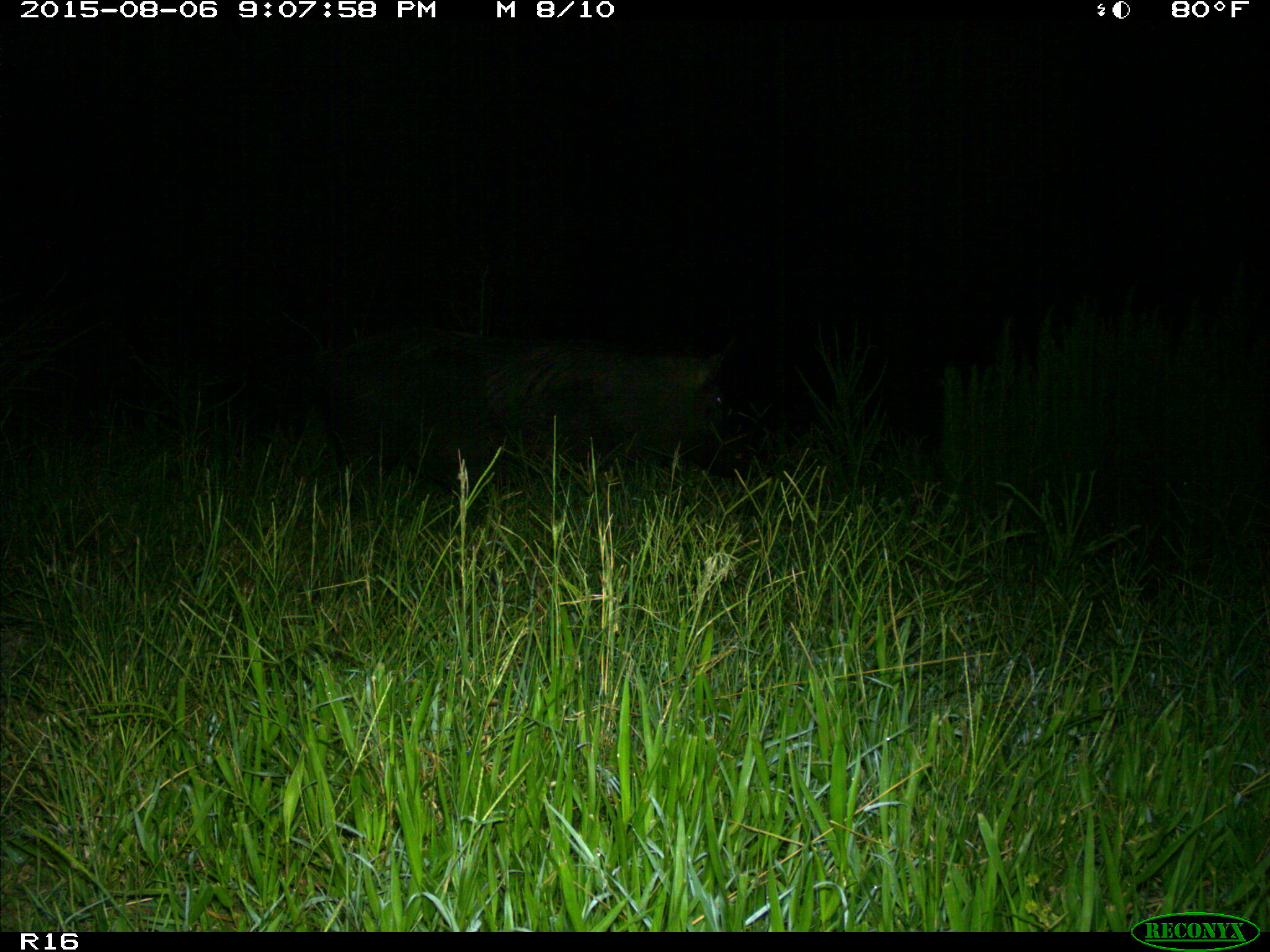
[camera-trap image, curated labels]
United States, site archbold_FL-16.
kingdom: Animalia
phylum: Chordata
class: Mammalia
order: Artiodactyla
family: Suidae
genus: Sus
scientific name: Sus scrofa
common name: wild boar